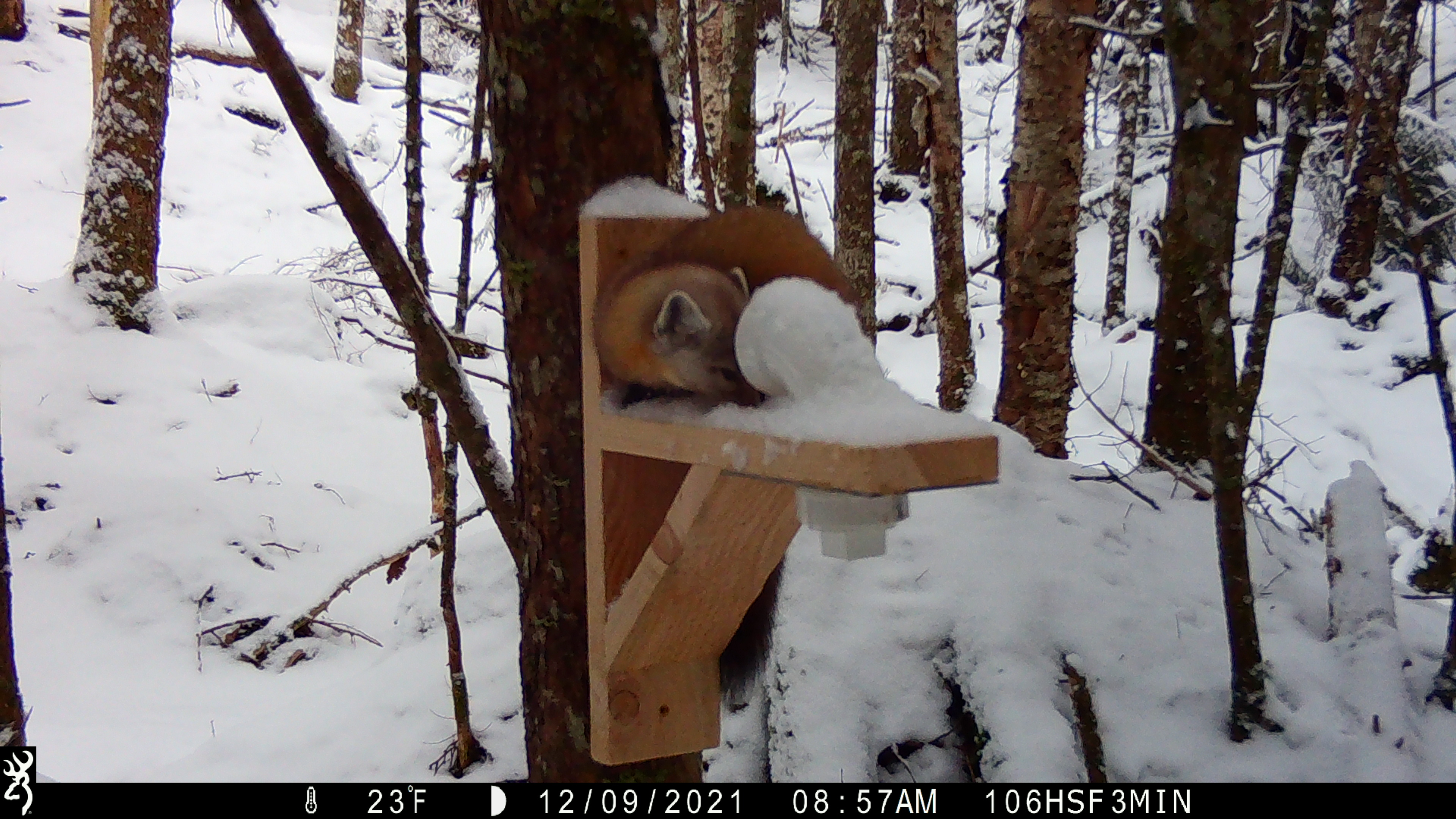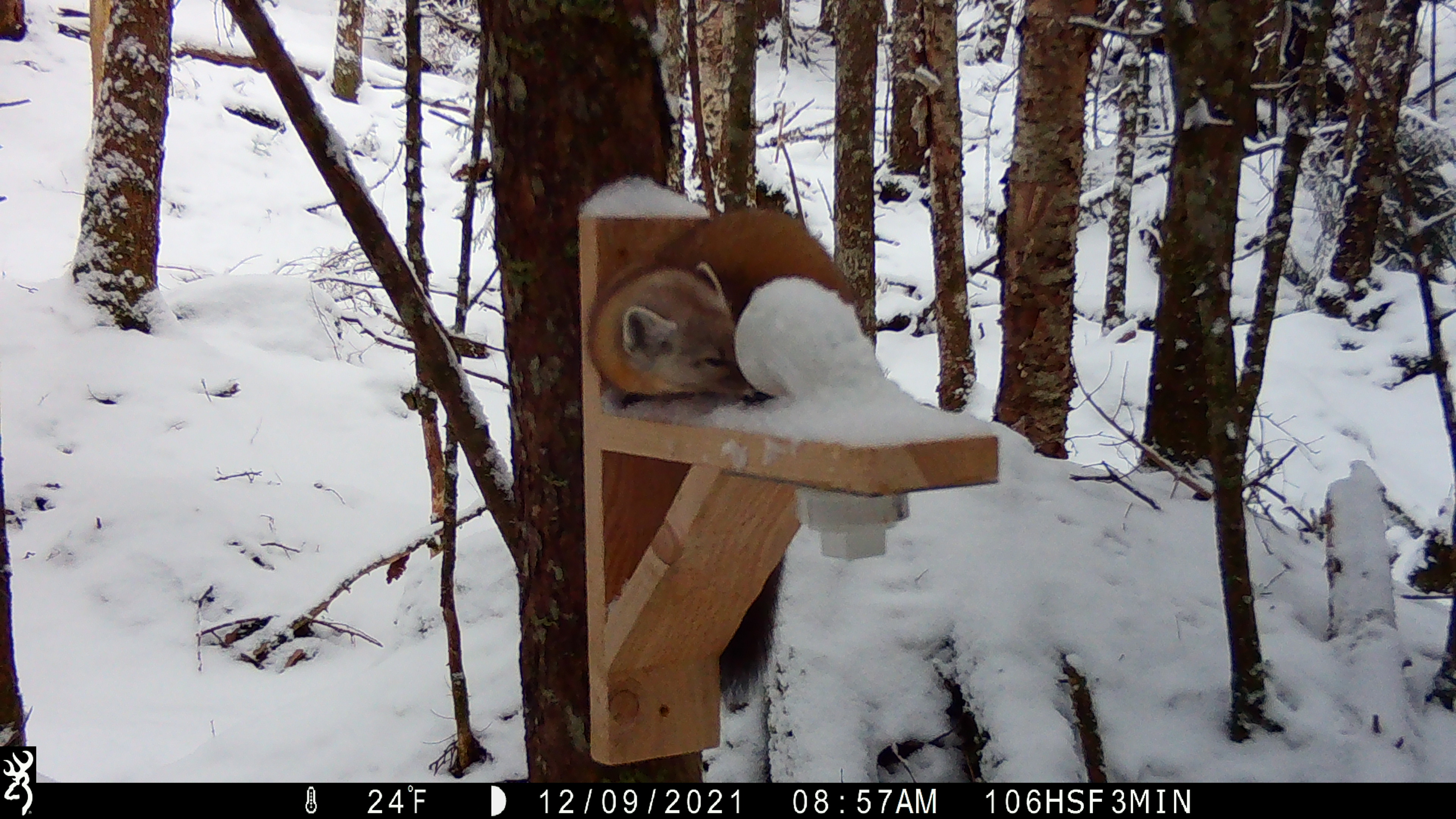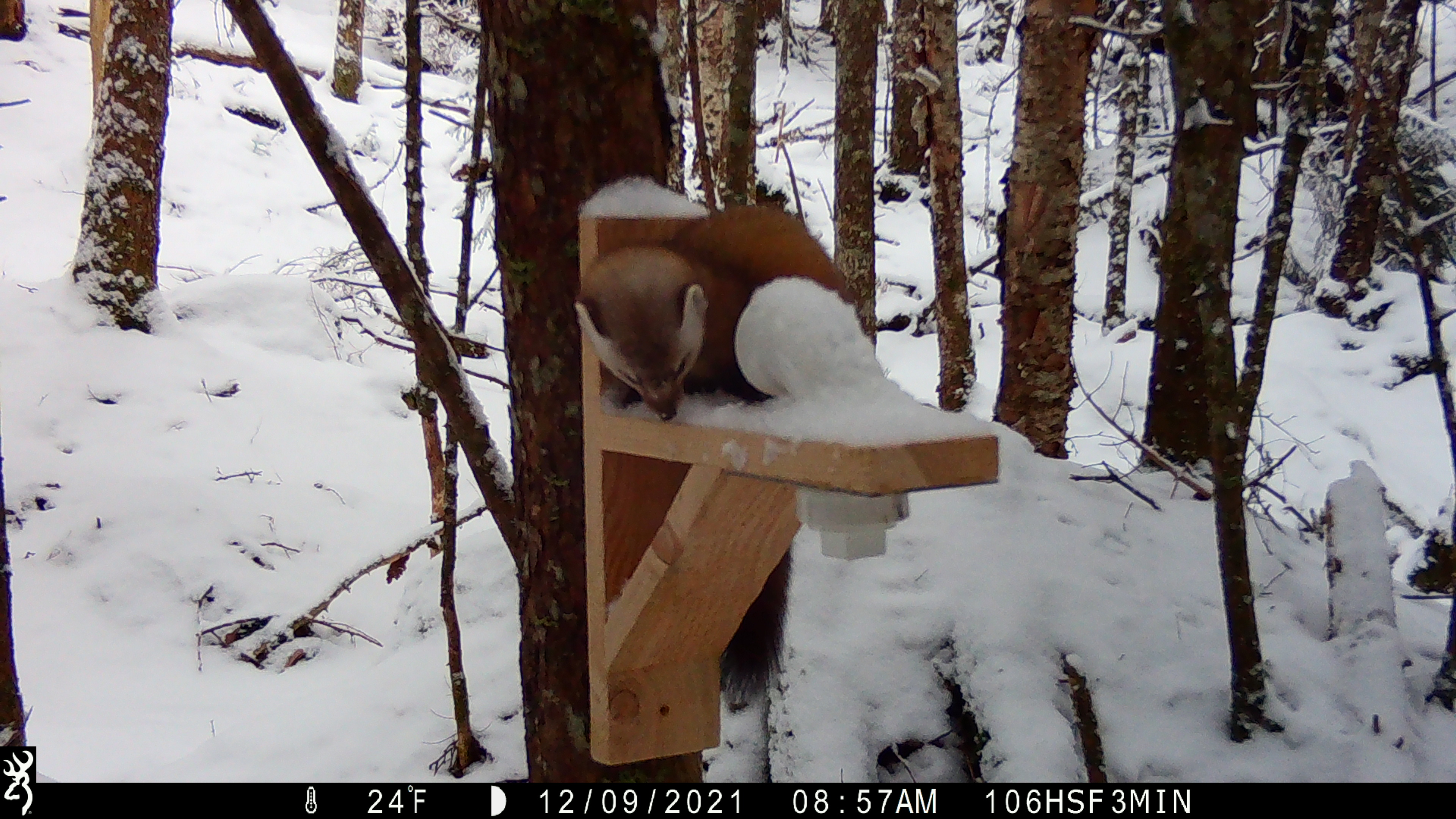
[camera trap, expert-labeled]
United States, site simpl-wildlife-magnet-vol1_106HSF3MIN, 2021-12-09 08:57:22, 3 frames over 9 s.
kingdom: Animalia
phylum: Chordata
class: Mammalia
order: Carnivora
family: Mustelidae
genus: Martes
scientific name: Martes americana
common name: american marten